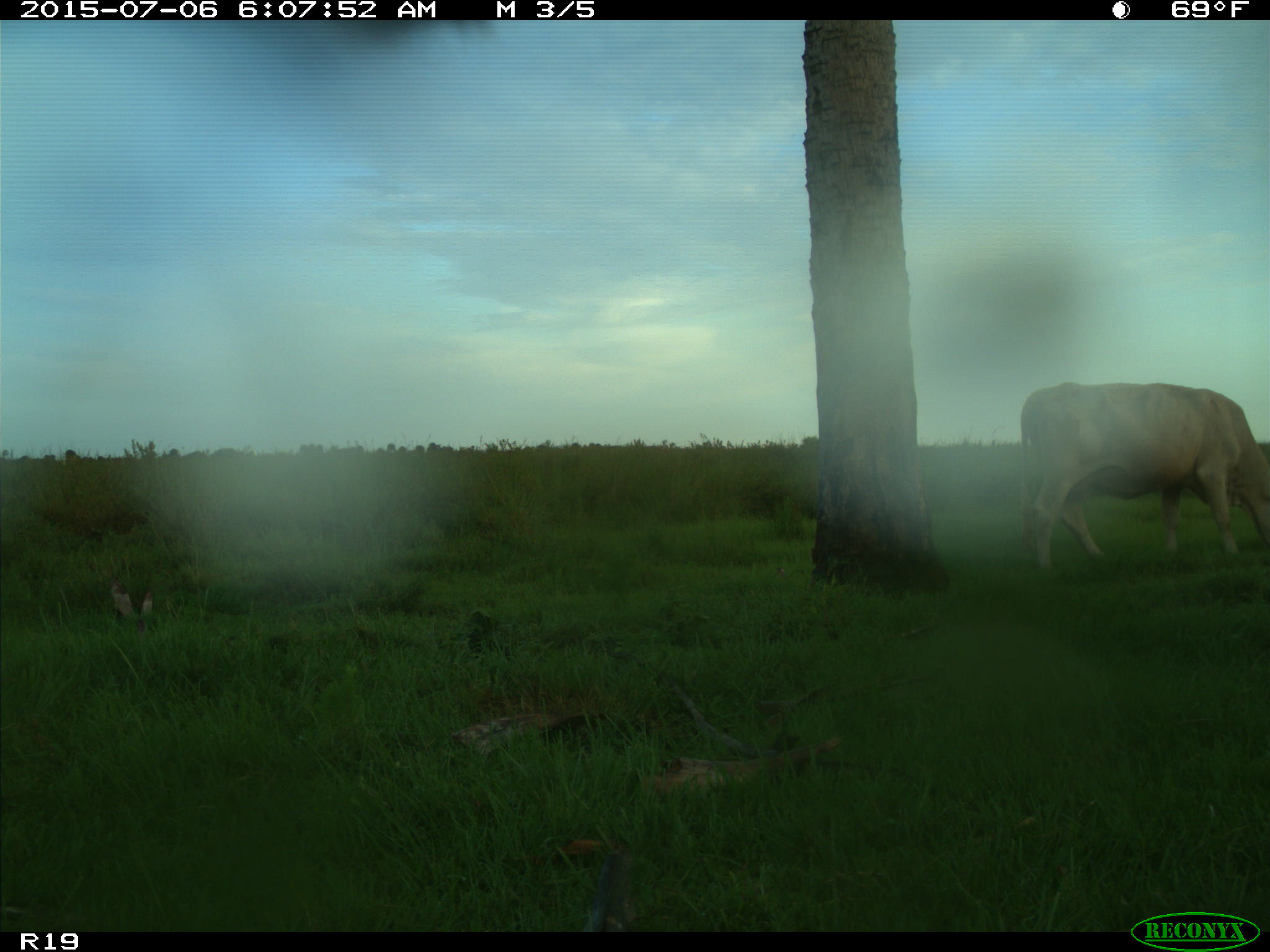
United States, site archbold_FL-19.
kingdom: Animalia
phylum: Chordata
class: Mammalia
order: Artiodactyla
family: Bovidae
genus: Bos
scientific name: Bos taurus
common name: domestic cow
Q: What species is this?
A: Bos taurus (domestic cow).